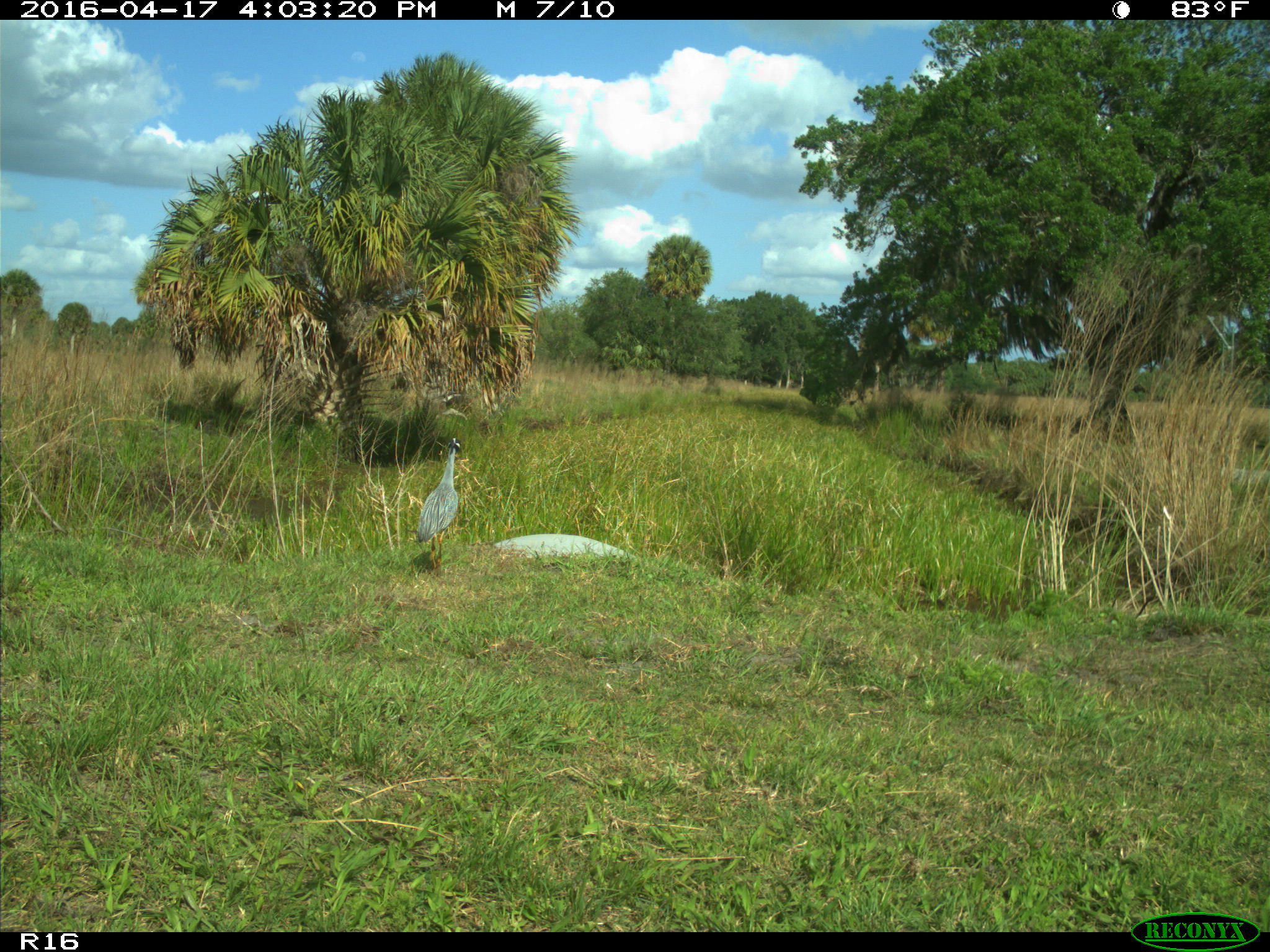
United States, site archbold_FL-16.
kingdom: Animalia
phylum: Chordata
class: Aves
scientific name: Aves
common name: birds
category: unidentified bird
Unidentified bird (birds) (Aves).